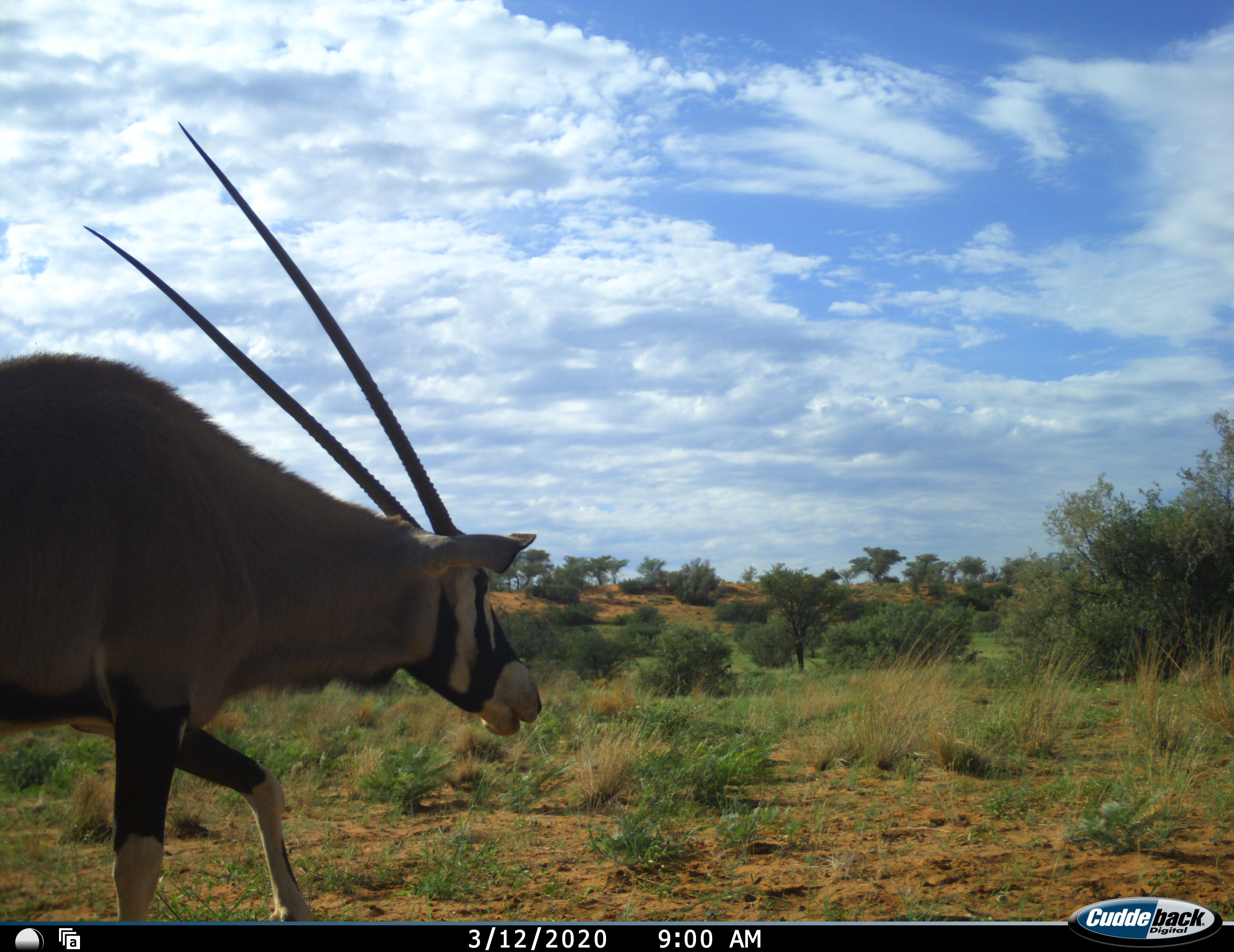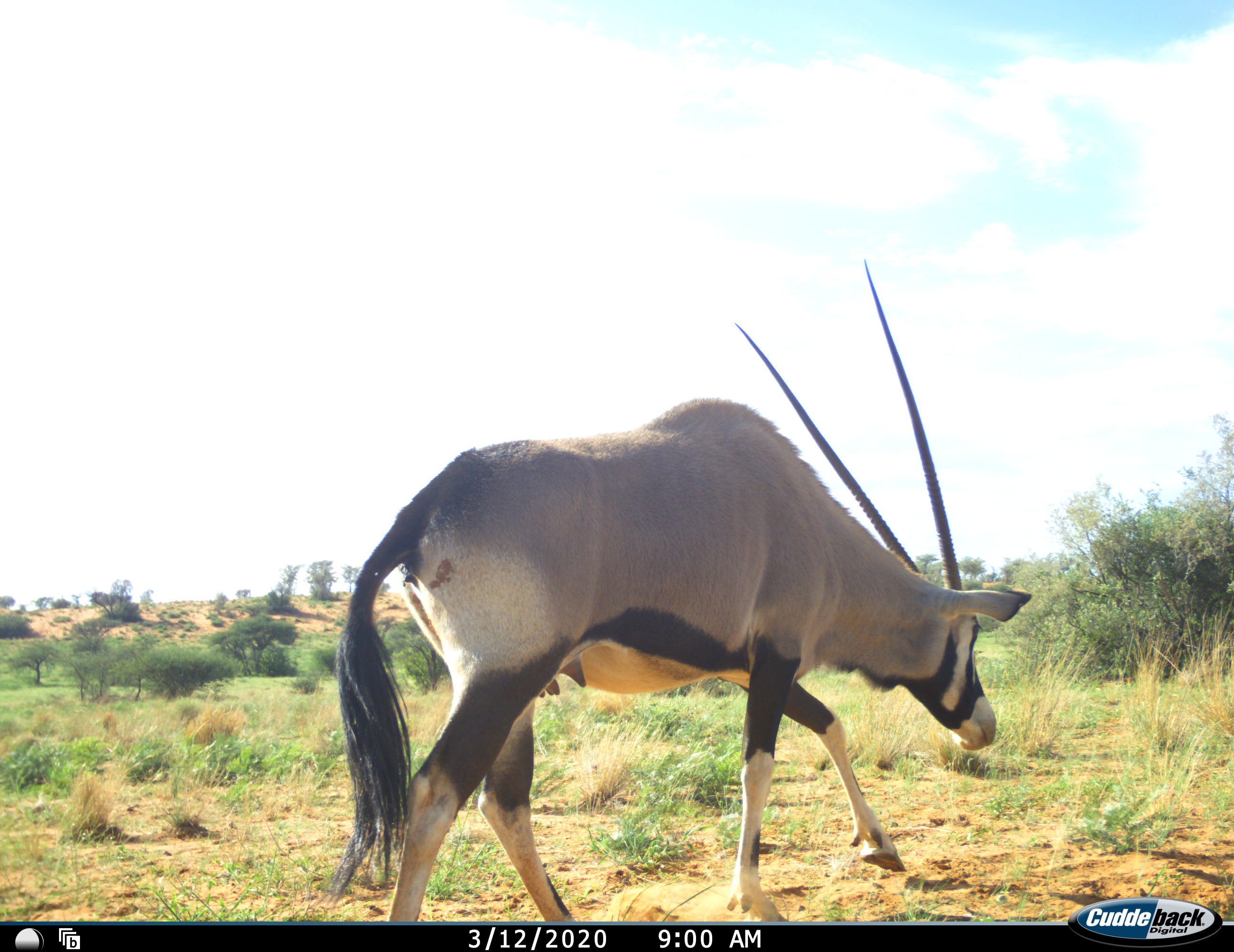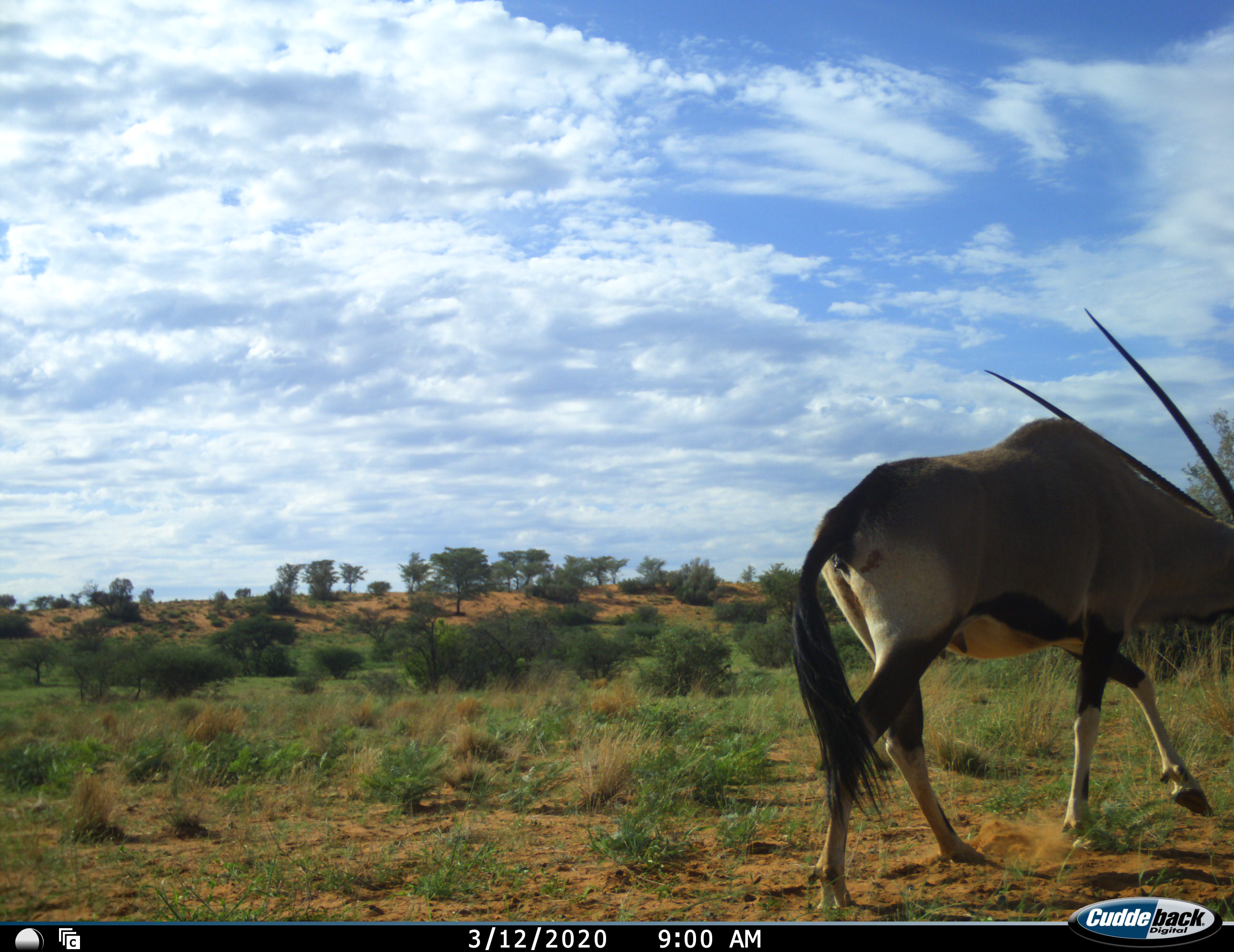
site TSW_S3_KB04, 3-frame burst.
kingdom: Animalia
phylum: Chordata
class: Mammalia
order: Artiodactyla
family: Bovidae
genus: Oryx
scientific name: Oryx gazella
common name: gemsbok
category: oryx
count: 1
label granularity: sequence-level